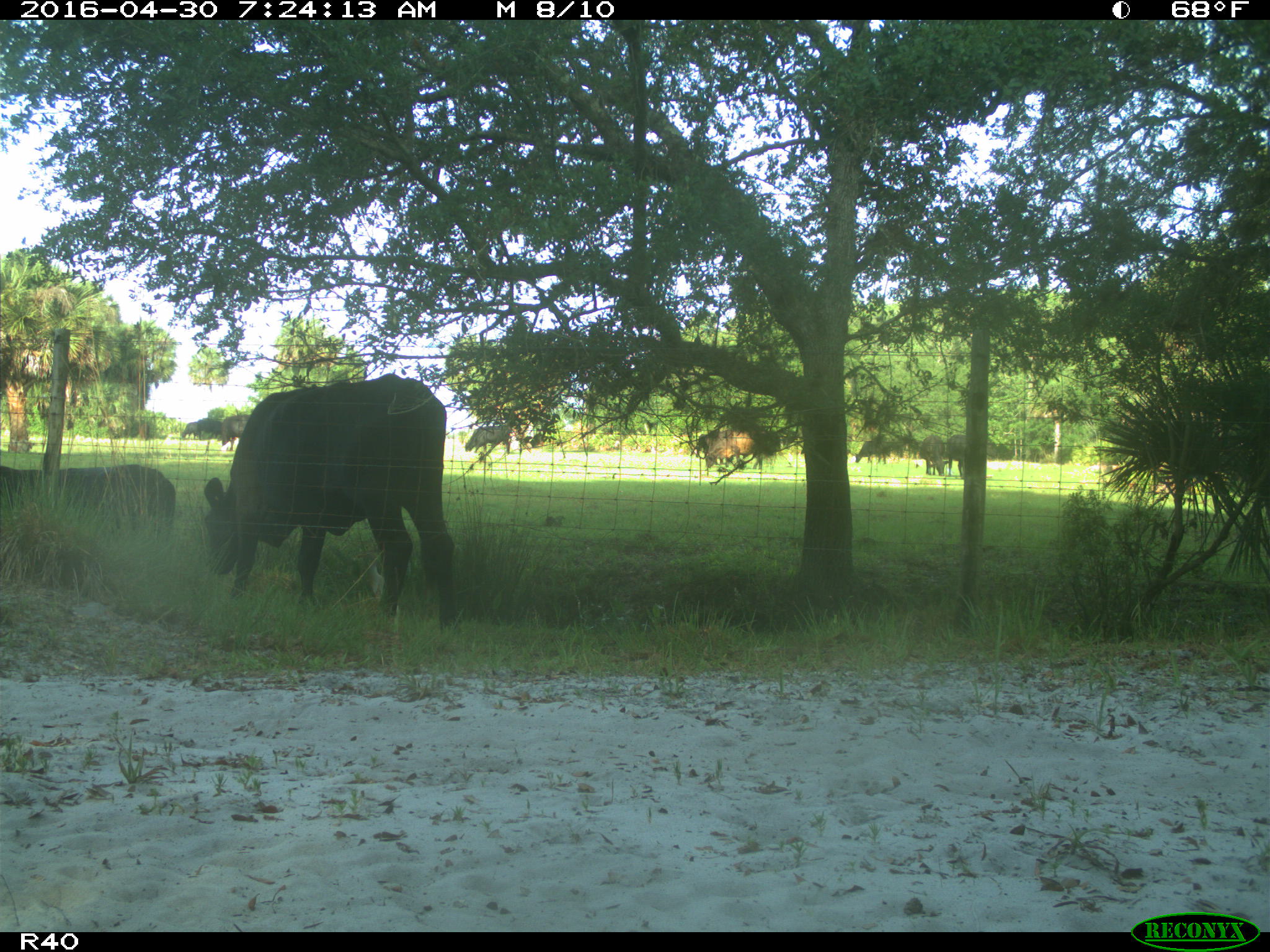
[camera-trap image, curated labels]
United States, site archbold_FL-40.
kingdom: Animalia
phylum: Chordata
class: Mammalia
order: Artiodactyla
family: Bovidae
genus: Bos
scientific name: Bos taurus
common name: domestic cow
Bos taurus (domestic cow).